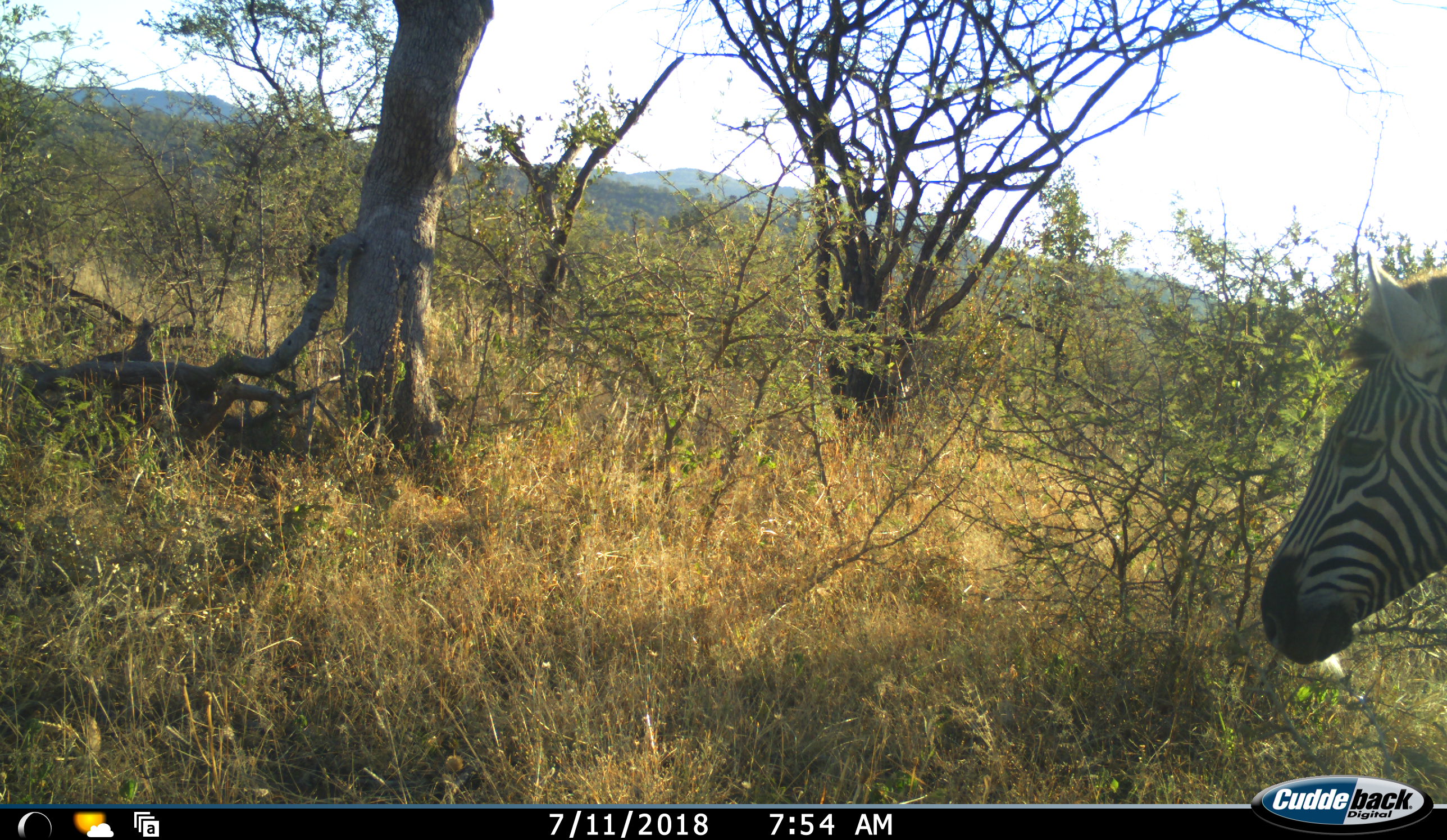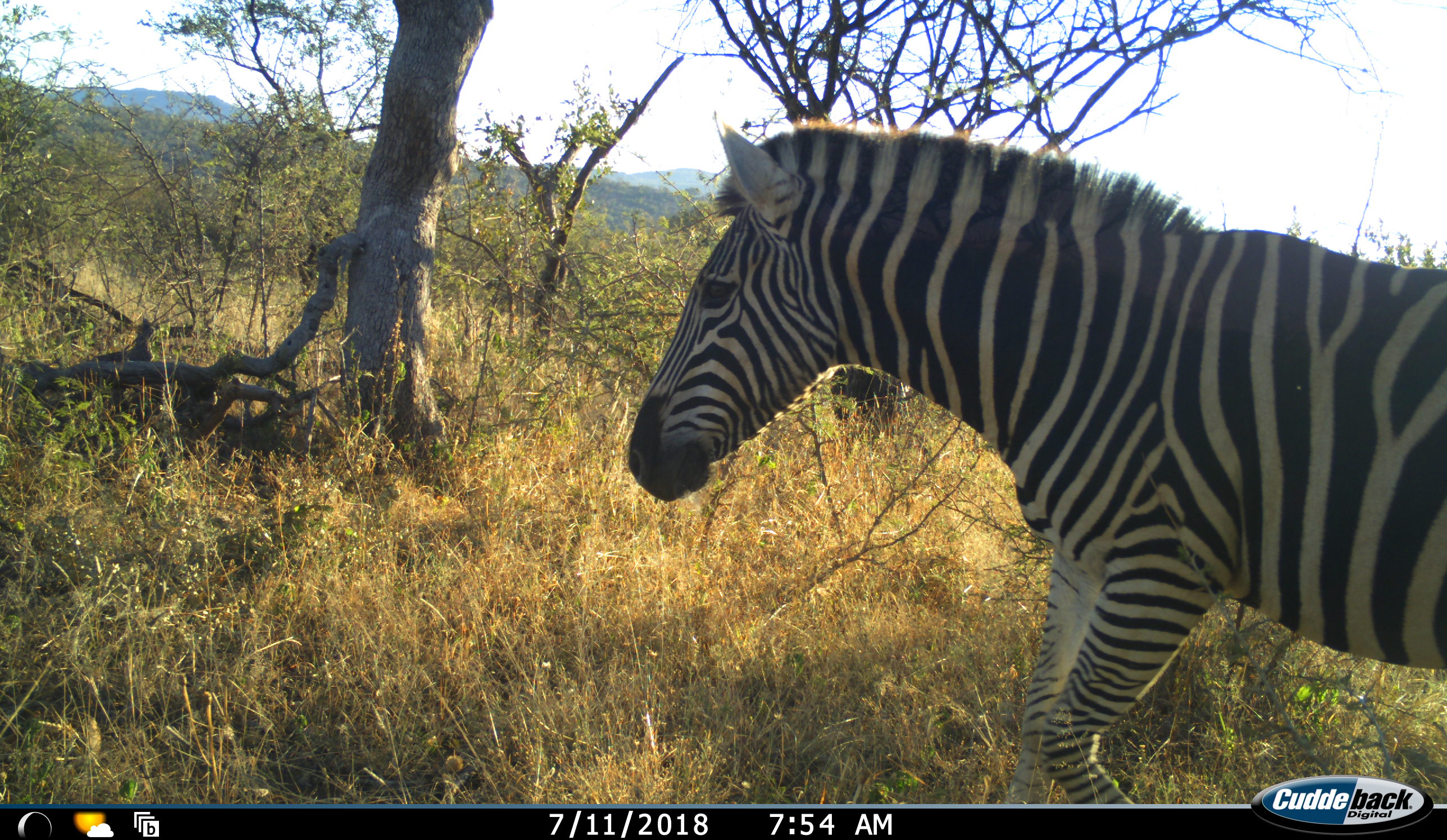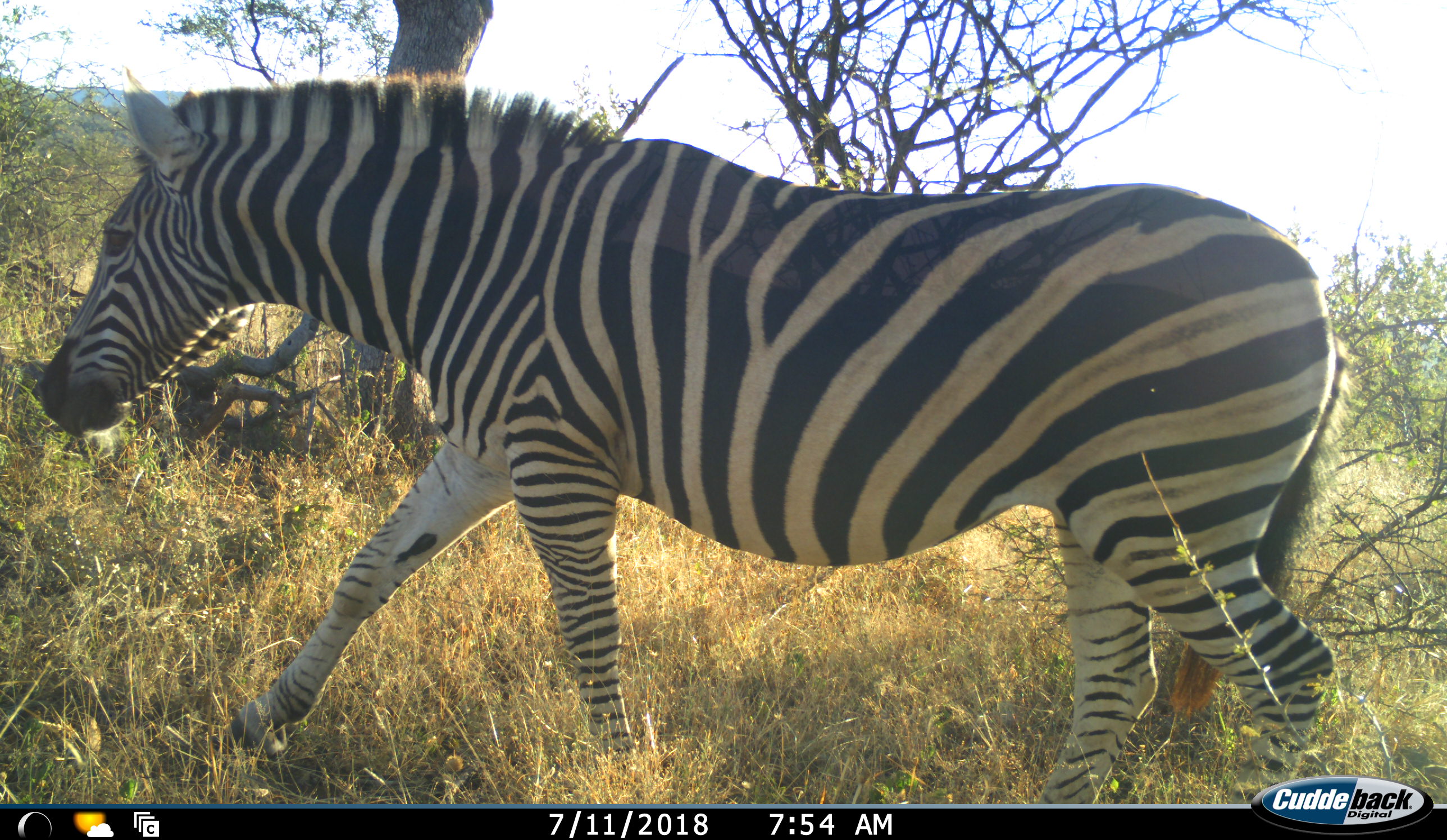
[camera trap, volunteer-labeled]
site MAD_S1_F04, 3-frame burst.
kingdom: Animalia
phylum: Chordata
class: Mammalia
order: Perissodactyla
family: Equidae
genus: Equus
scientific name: Equus quagga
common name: plains zebra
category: zebraplains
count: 1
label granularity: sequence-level